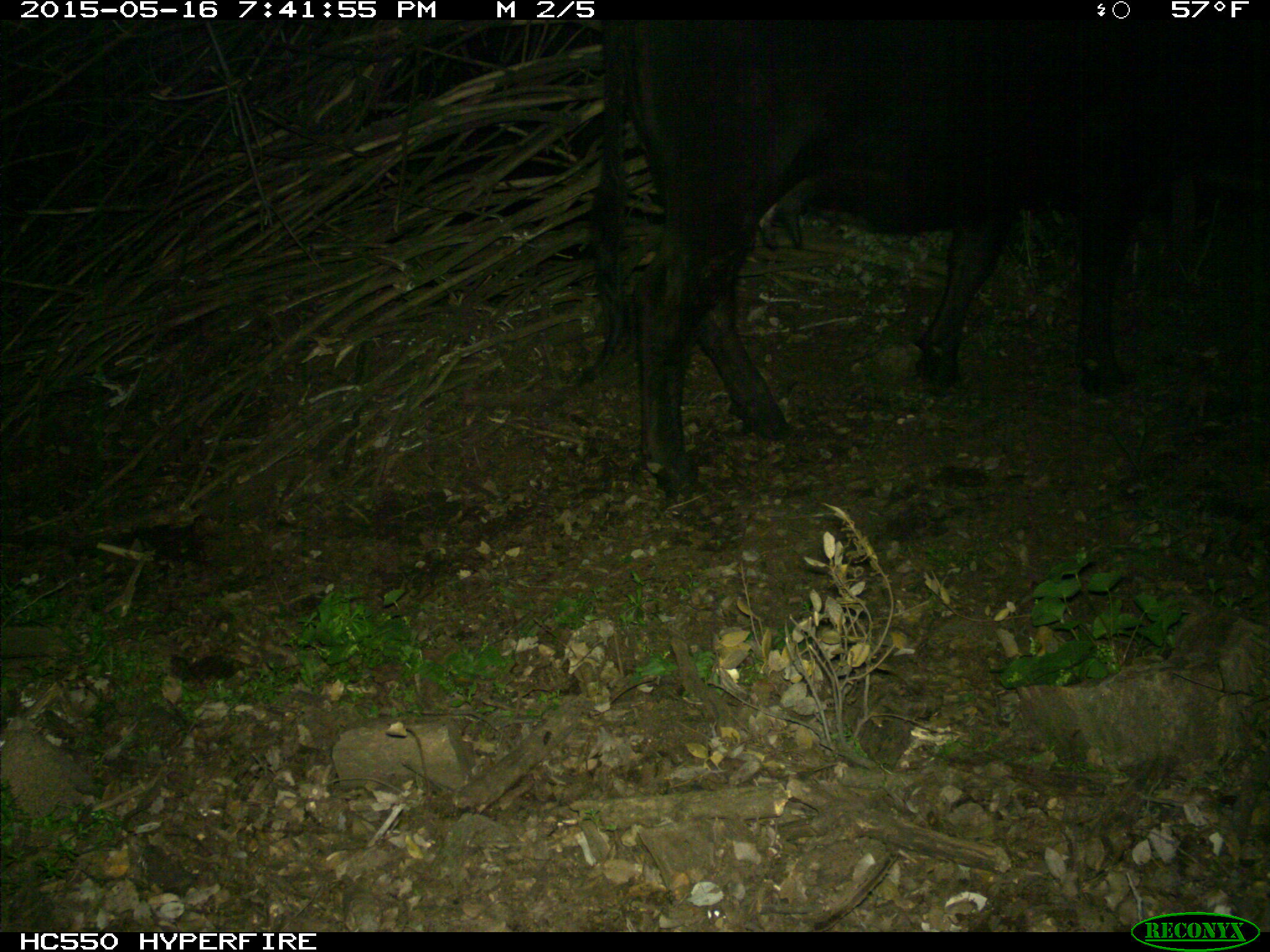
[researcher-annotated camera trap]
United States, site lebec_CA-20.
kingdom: Animalia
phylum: Chordata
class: Mammalia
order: Artiodactyla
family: Bovidae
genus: Bos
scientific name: Bos taurus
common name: domestic cow